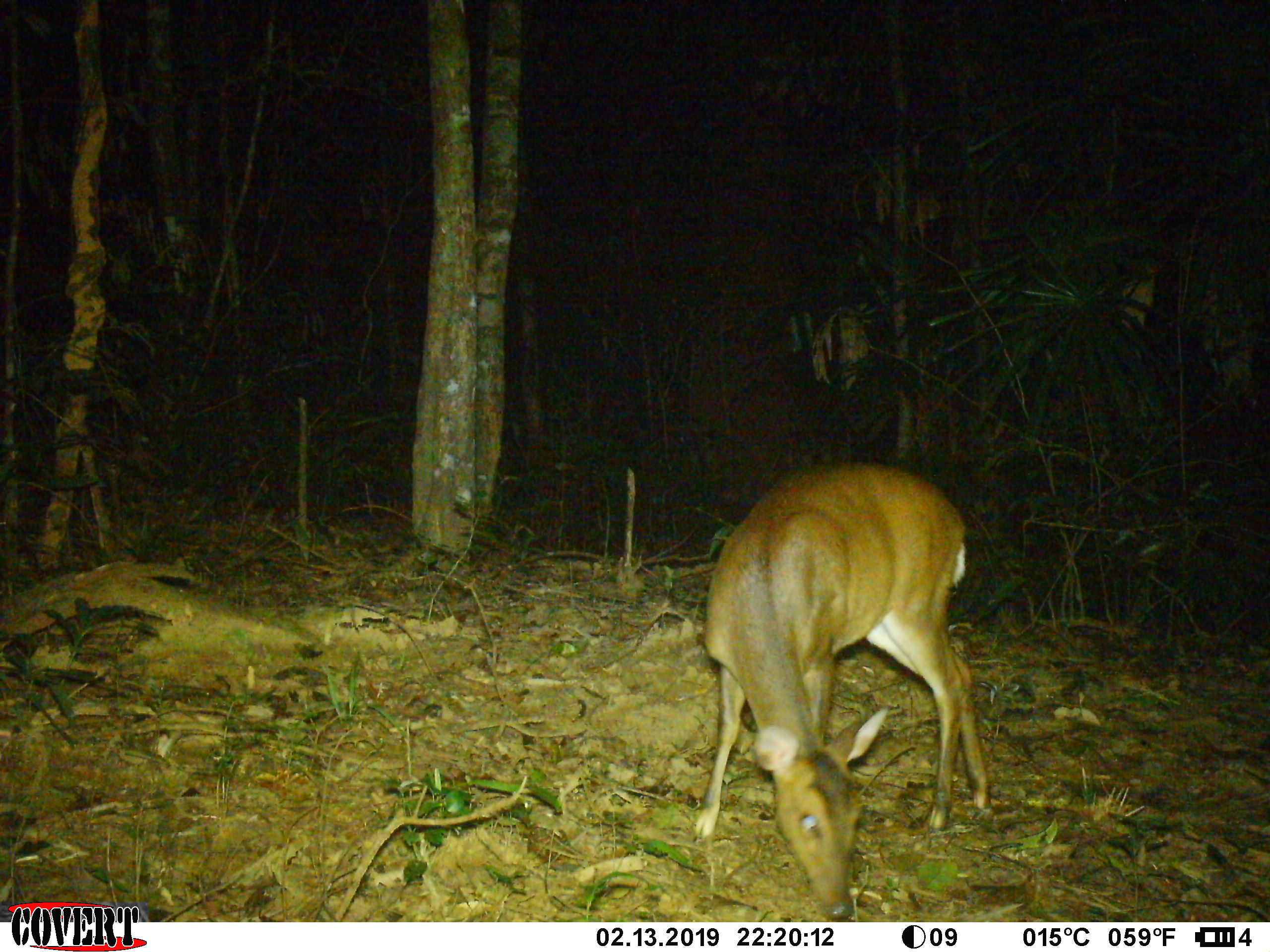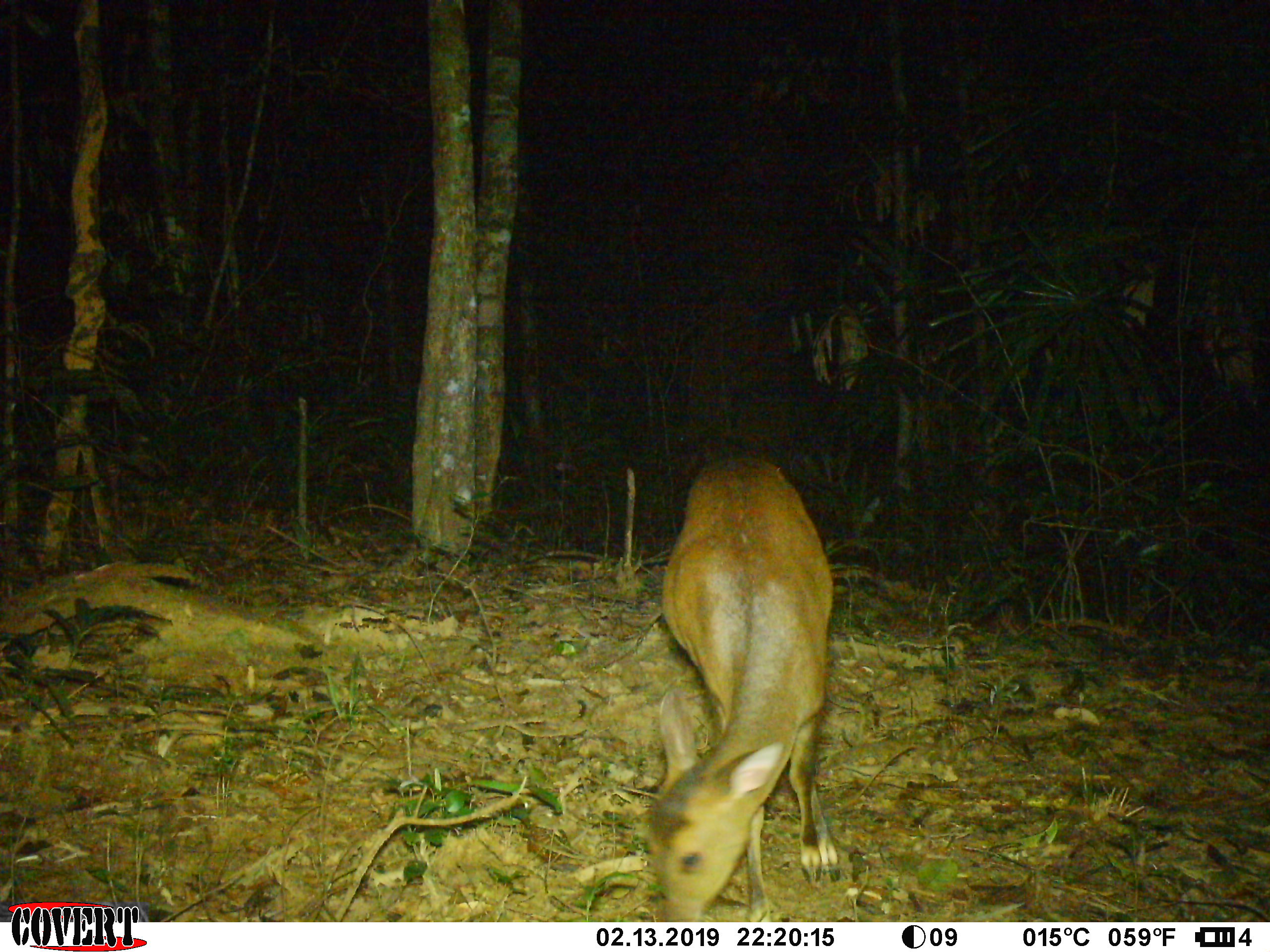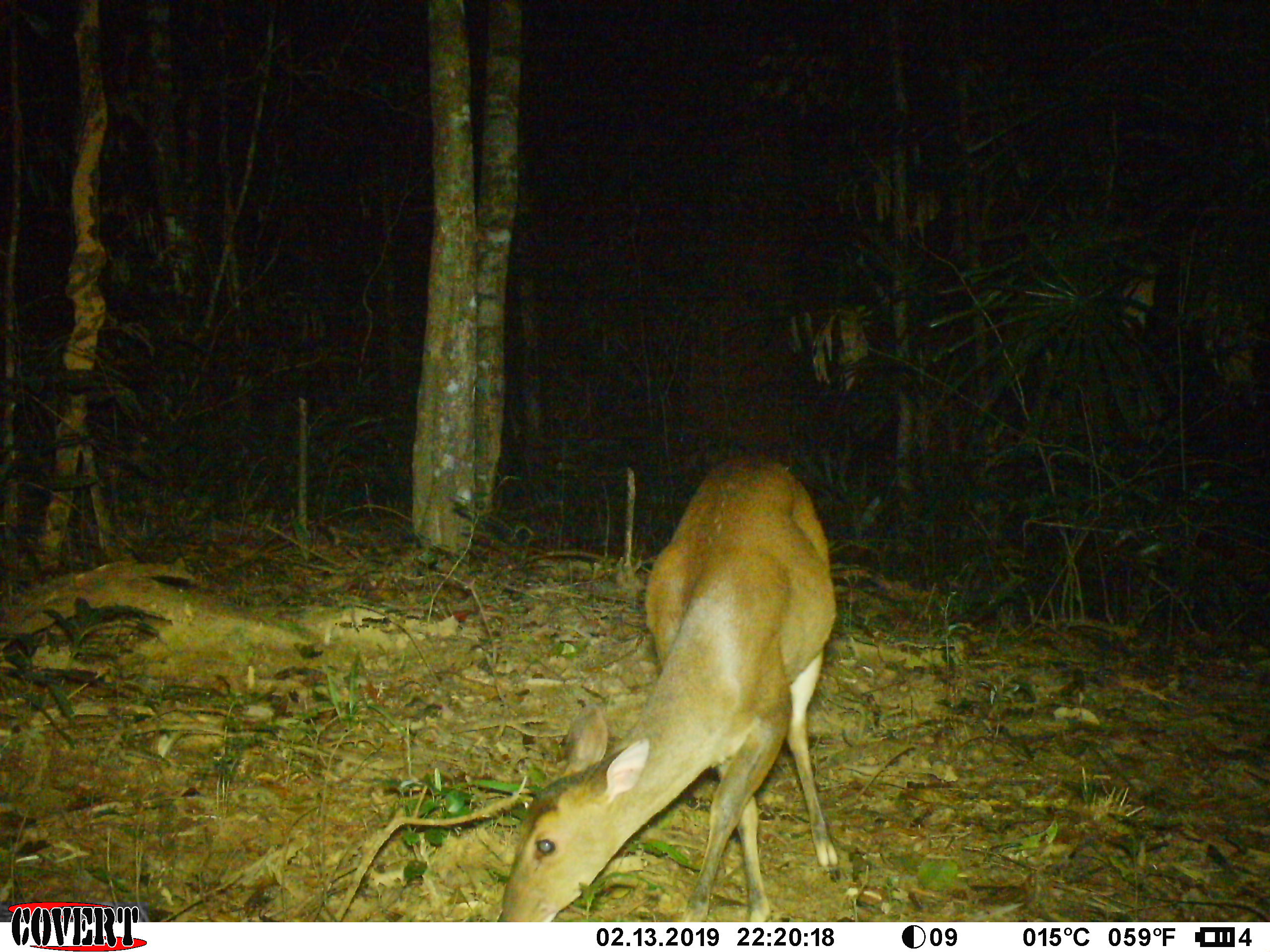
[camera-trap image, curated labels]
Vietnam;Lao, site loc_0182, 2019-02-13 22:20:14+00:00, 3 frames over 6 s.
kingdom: Animalia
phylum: Chordata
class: Mammalia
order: Artiodactyla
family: Cervidae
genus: Muntiacus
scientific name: Muntiacus vuquangensis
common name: large-antlered muntjac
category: large antlered muntjac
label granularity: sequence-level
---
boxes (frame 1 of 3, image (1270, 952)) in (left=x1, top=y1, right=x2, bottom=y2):
large antlered muntjac: (left=692, top=462, right=989, bottom=922)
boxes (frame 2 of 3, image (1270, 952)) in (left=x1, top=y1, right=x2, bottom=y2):
large antlered muntjac: (left=637, top=454, right=841, bottom=922)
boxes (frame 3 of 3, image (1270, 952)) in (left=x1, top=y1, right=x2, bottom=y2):
large antlered muntjac: (left=495, top=453, right=840, bottom=921)